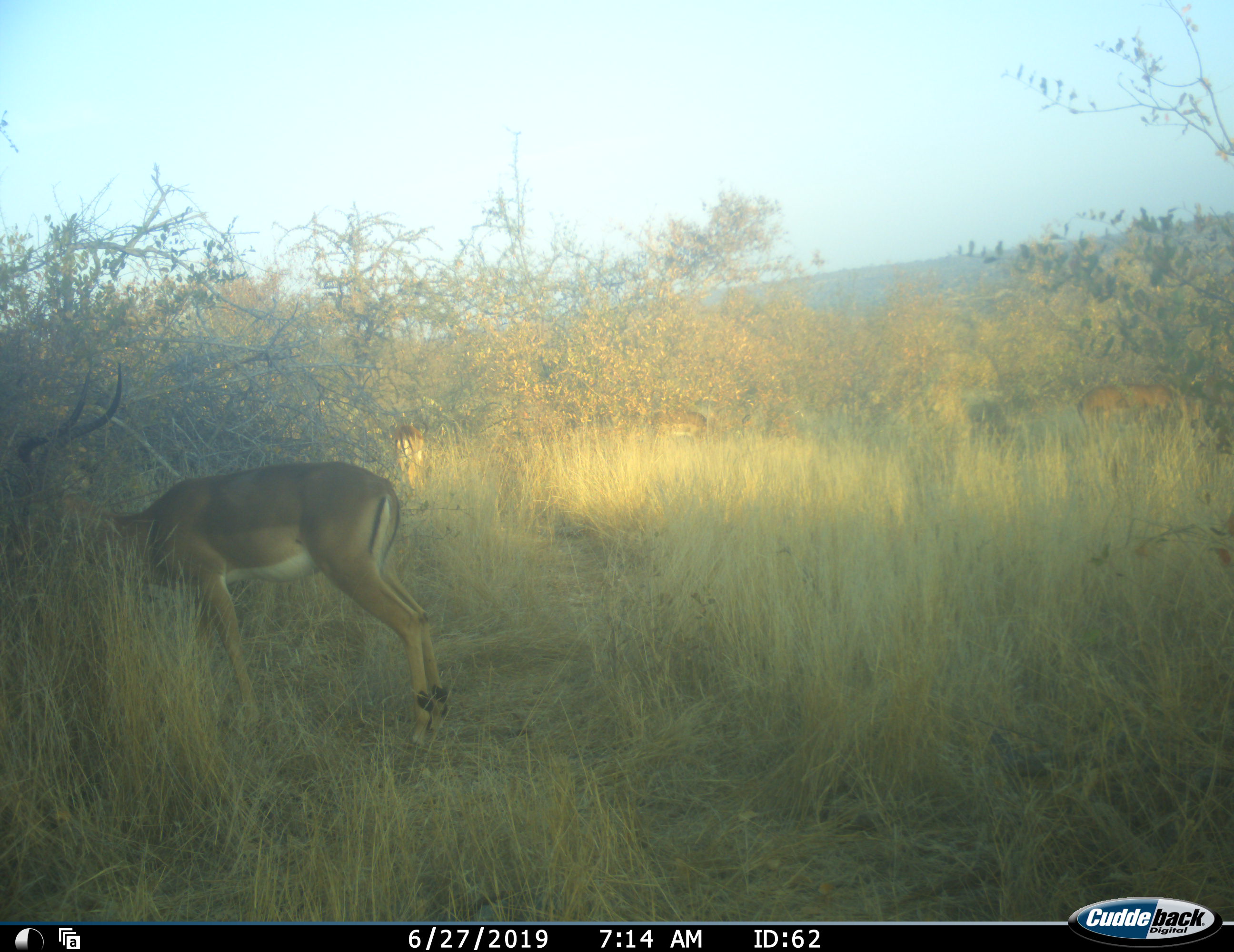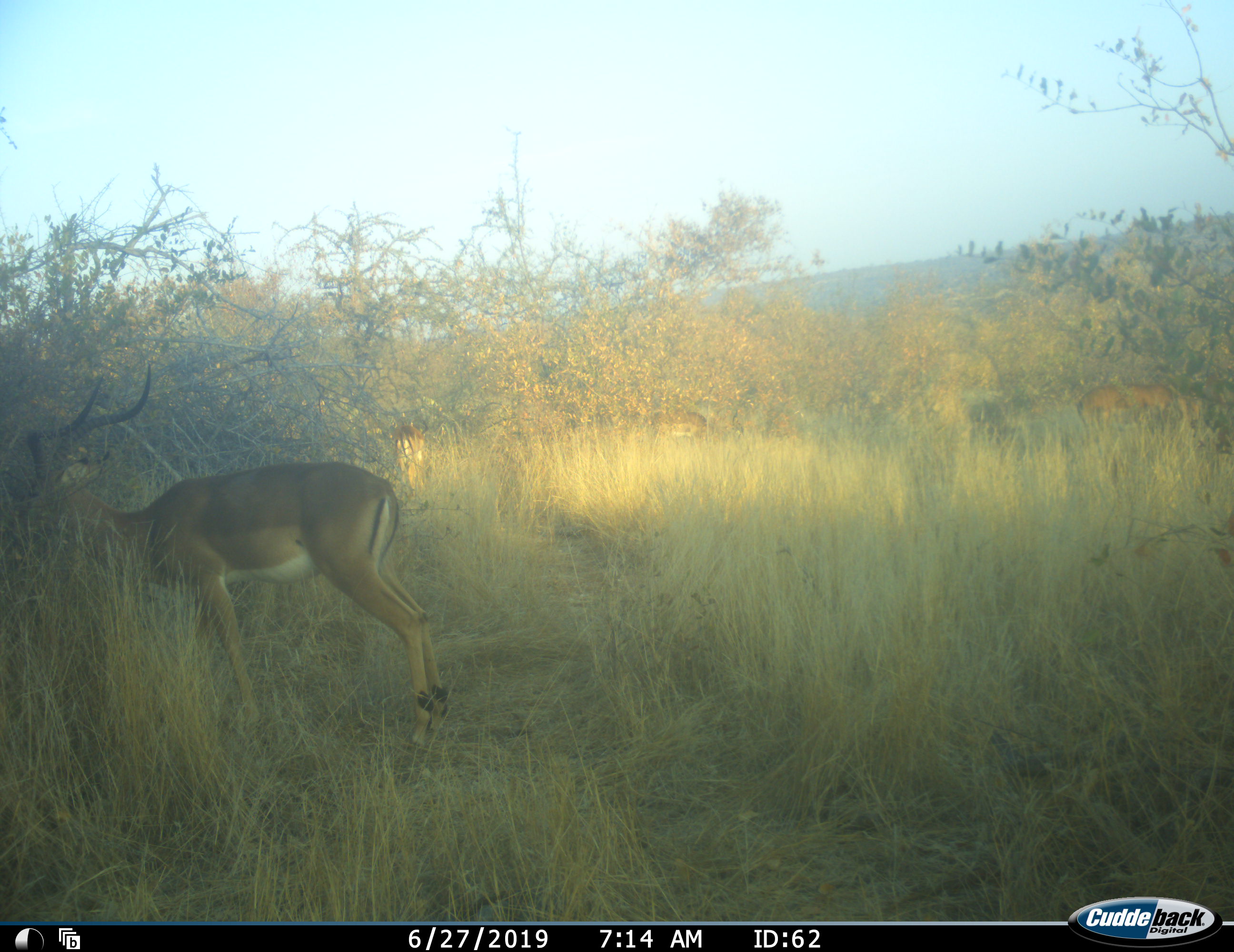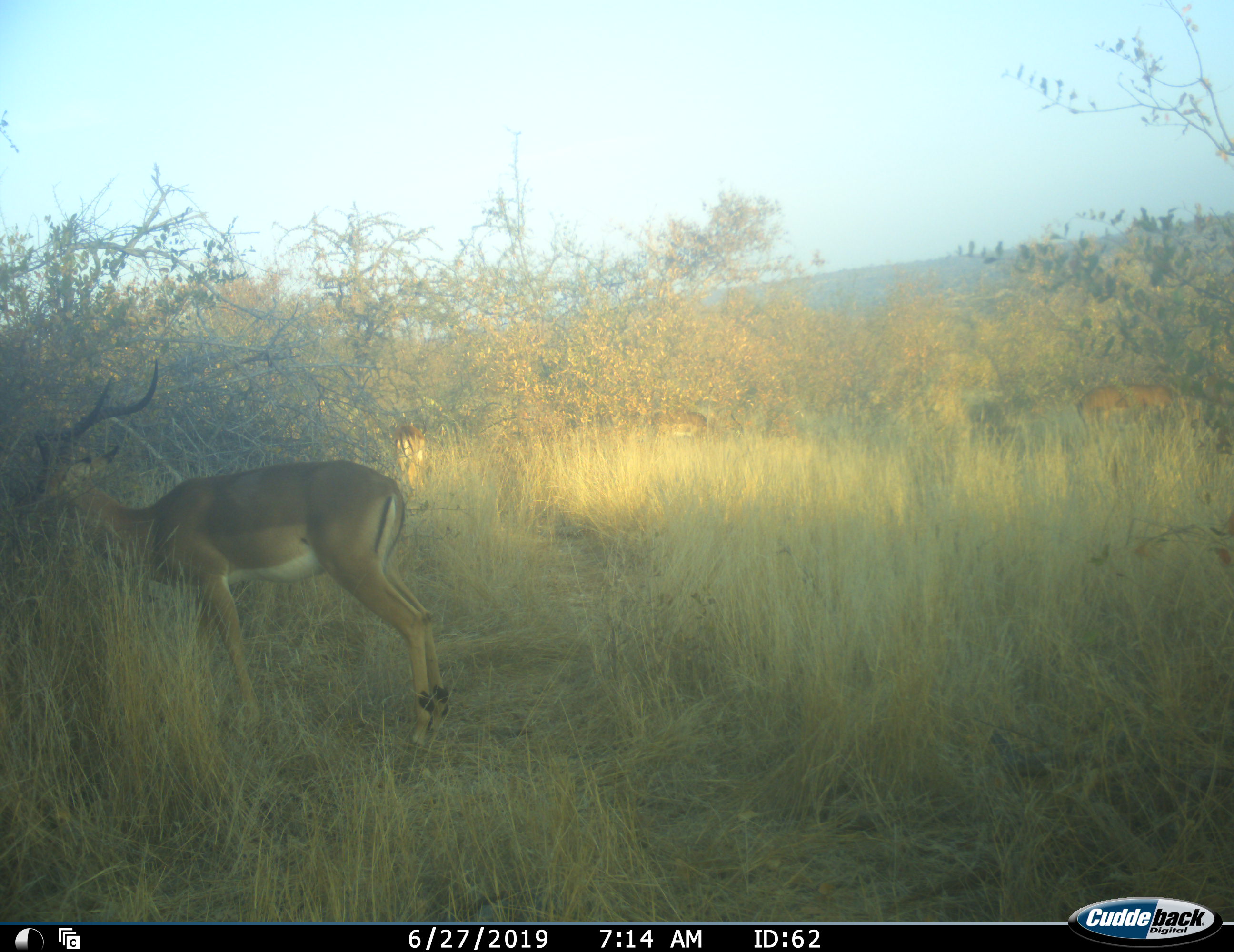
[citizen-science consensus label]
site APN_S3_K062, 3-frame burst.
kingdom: Animalia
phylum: Chordata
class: Mammalia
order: Artiodactyla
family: Bovidae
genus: Aepyceros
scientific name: Aepyceros melampus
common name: impala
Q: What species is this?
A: Impala (Aepyceros melampus).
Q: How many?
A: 1.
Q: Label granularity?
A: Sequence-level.